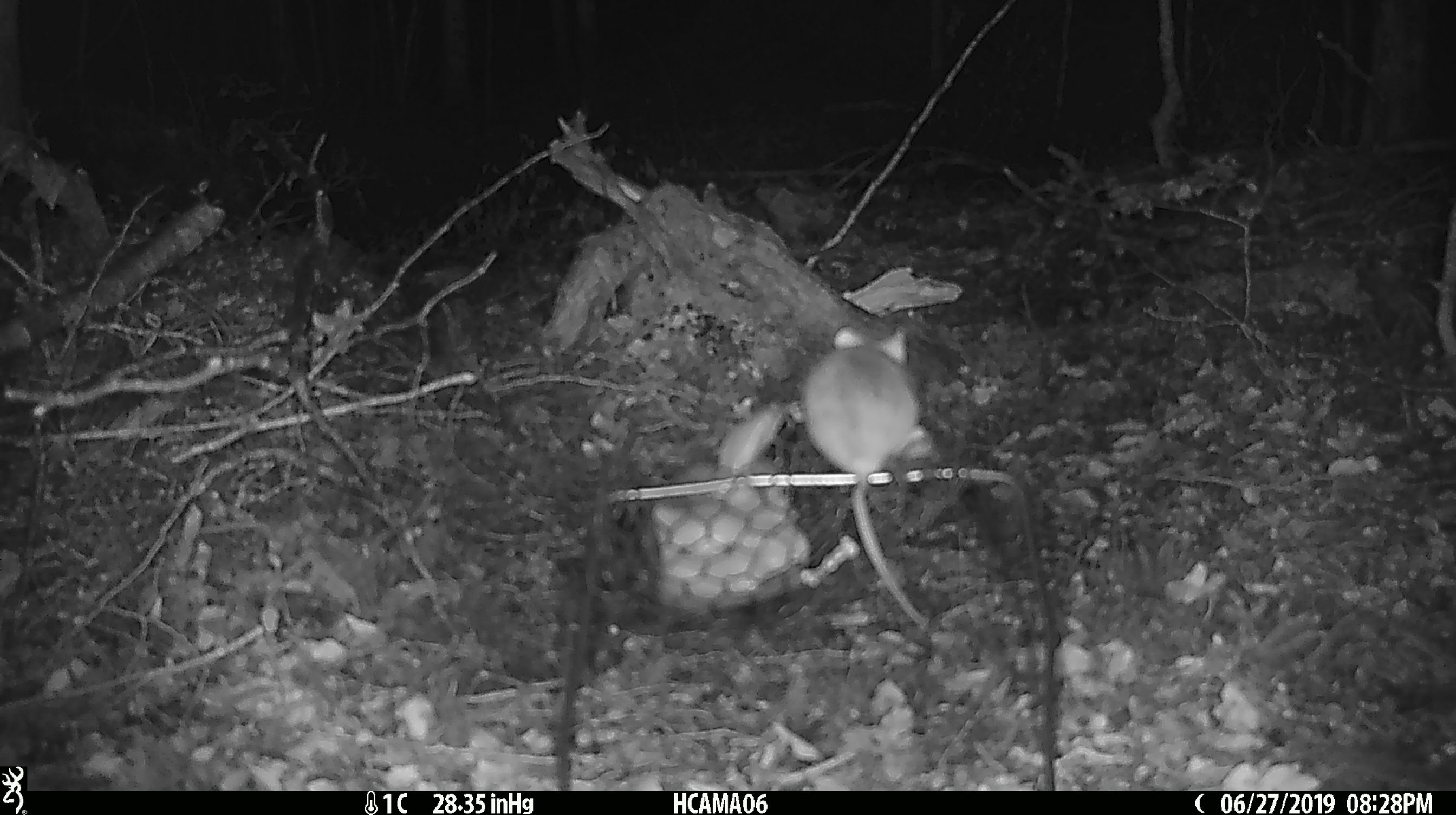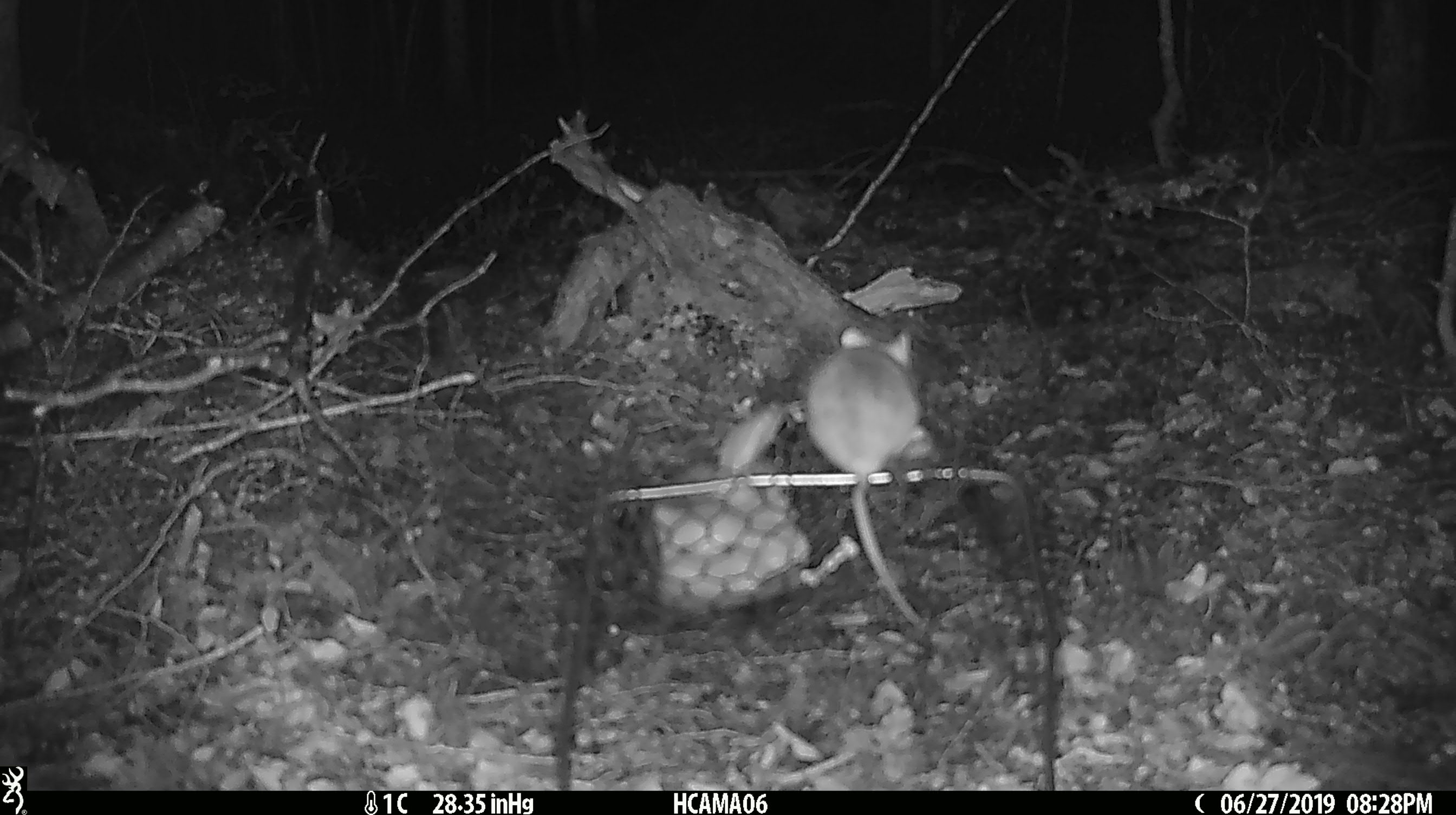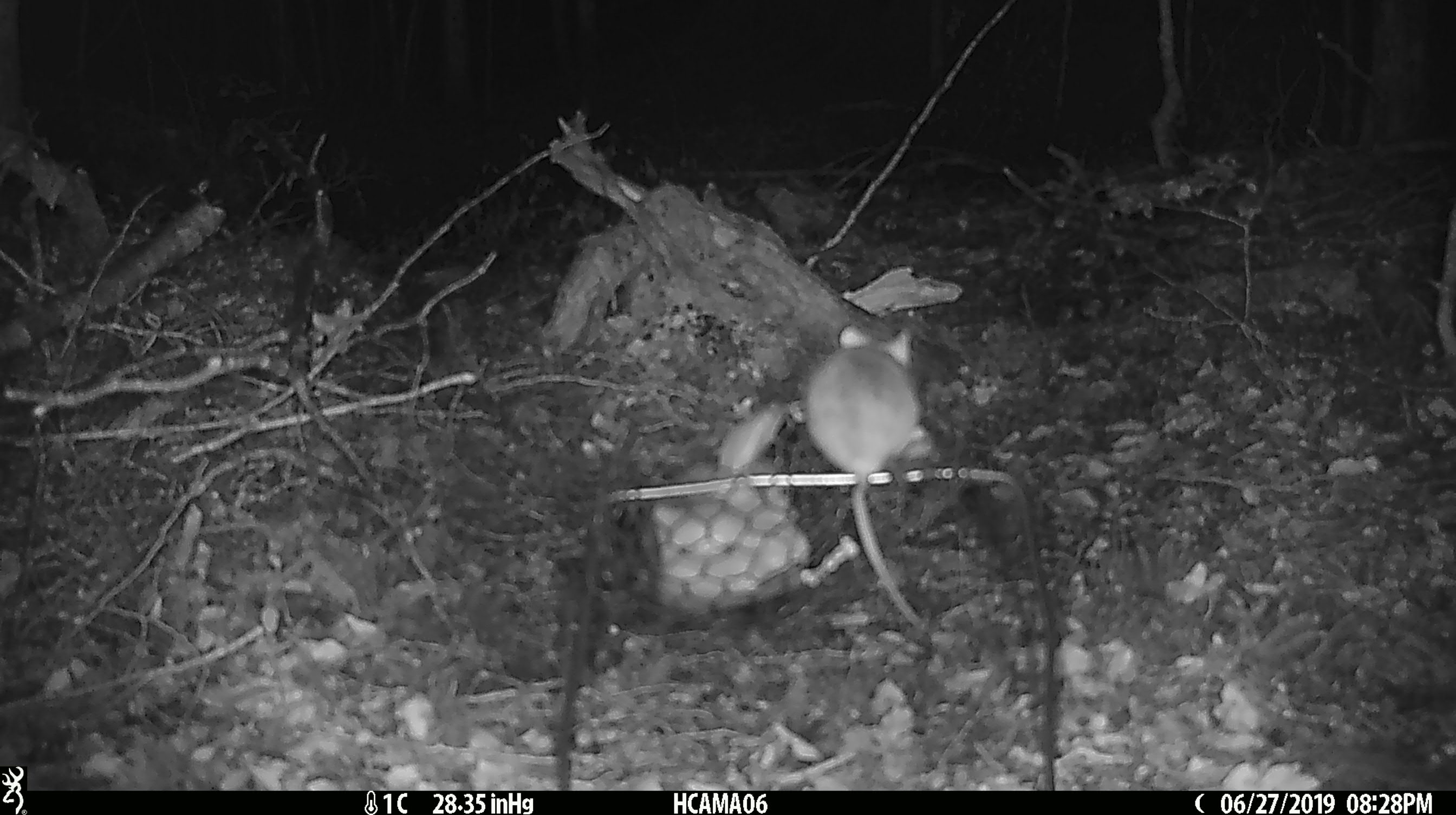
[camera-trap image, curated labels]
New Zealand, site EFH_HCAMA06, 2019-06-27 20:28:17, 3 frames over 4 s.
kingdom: Animalia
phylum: Chordata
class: Mammalia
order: Rodentia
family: Muridae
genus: Mus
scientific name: Mus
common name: mouse